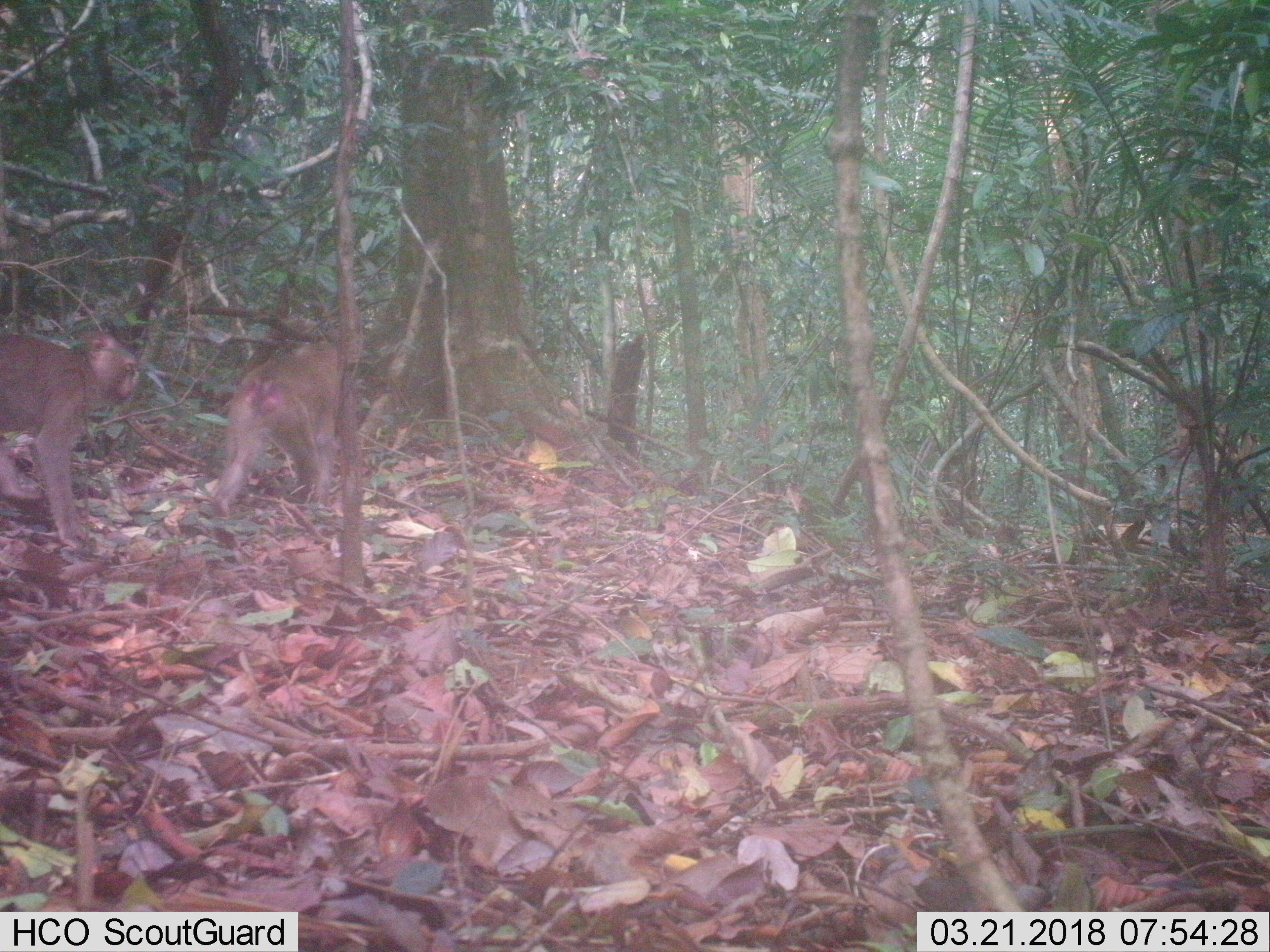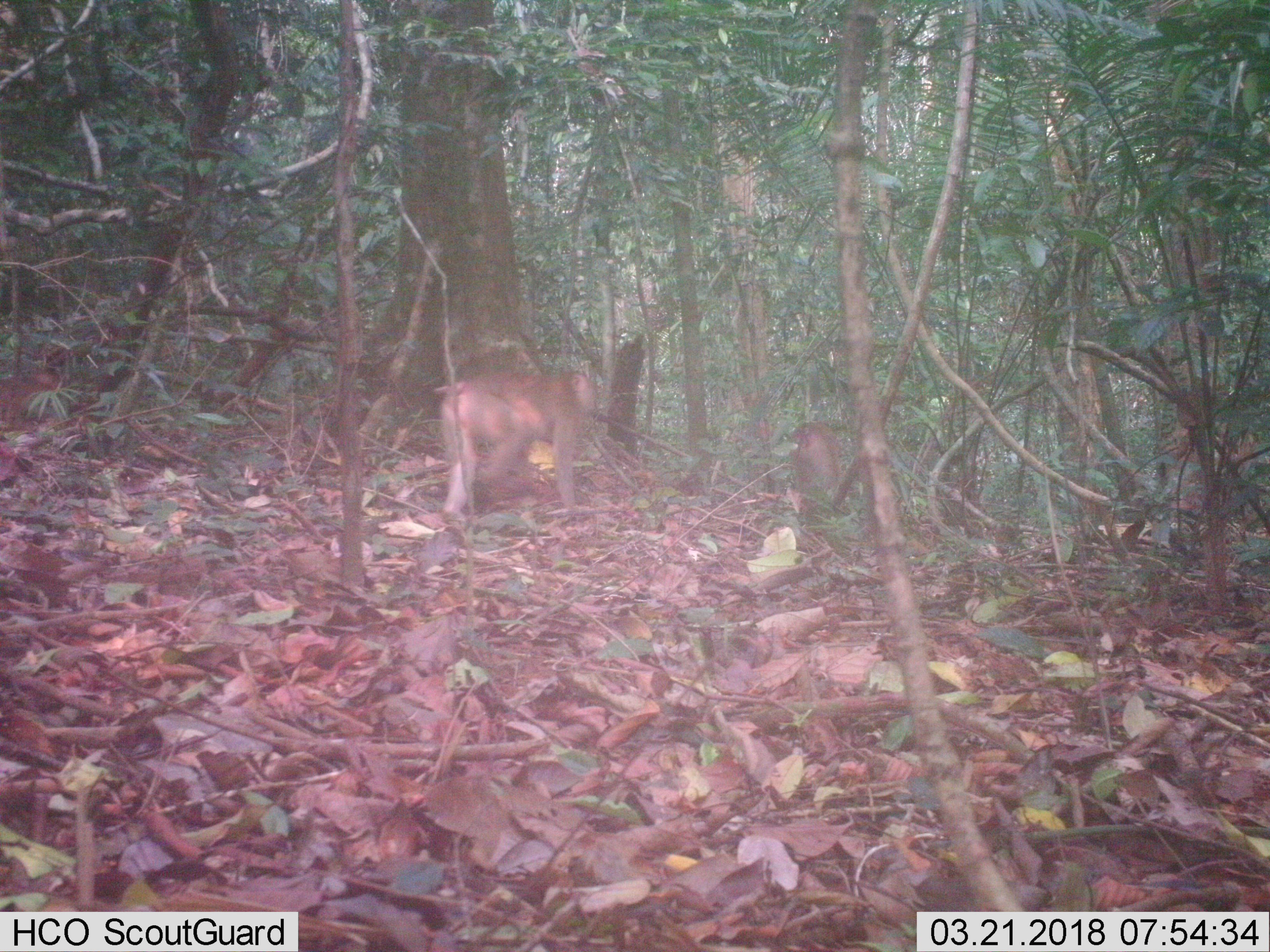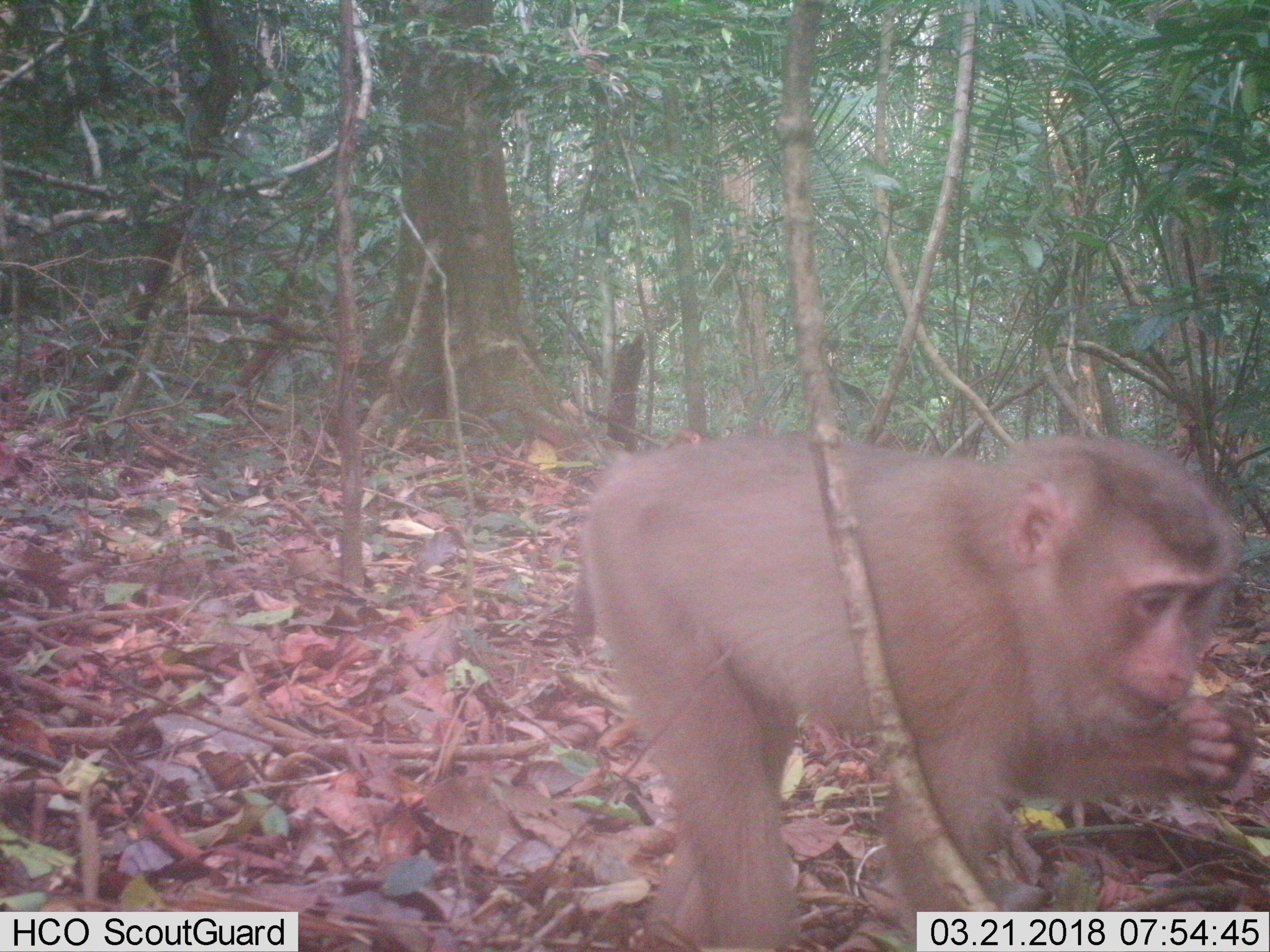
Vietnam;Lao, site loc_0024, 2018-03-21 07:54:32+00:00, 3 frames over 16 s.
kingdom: Animalia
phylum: Chordata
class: Mammalia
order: Primates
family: Cercopithecidae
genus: Macaca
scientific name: Macaca nemestrina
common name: pig-tailed macaque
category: pig tailed macaque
Pig tailed macaque (pig-tailed macaque) (Macaca nemestrina). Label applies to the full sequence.